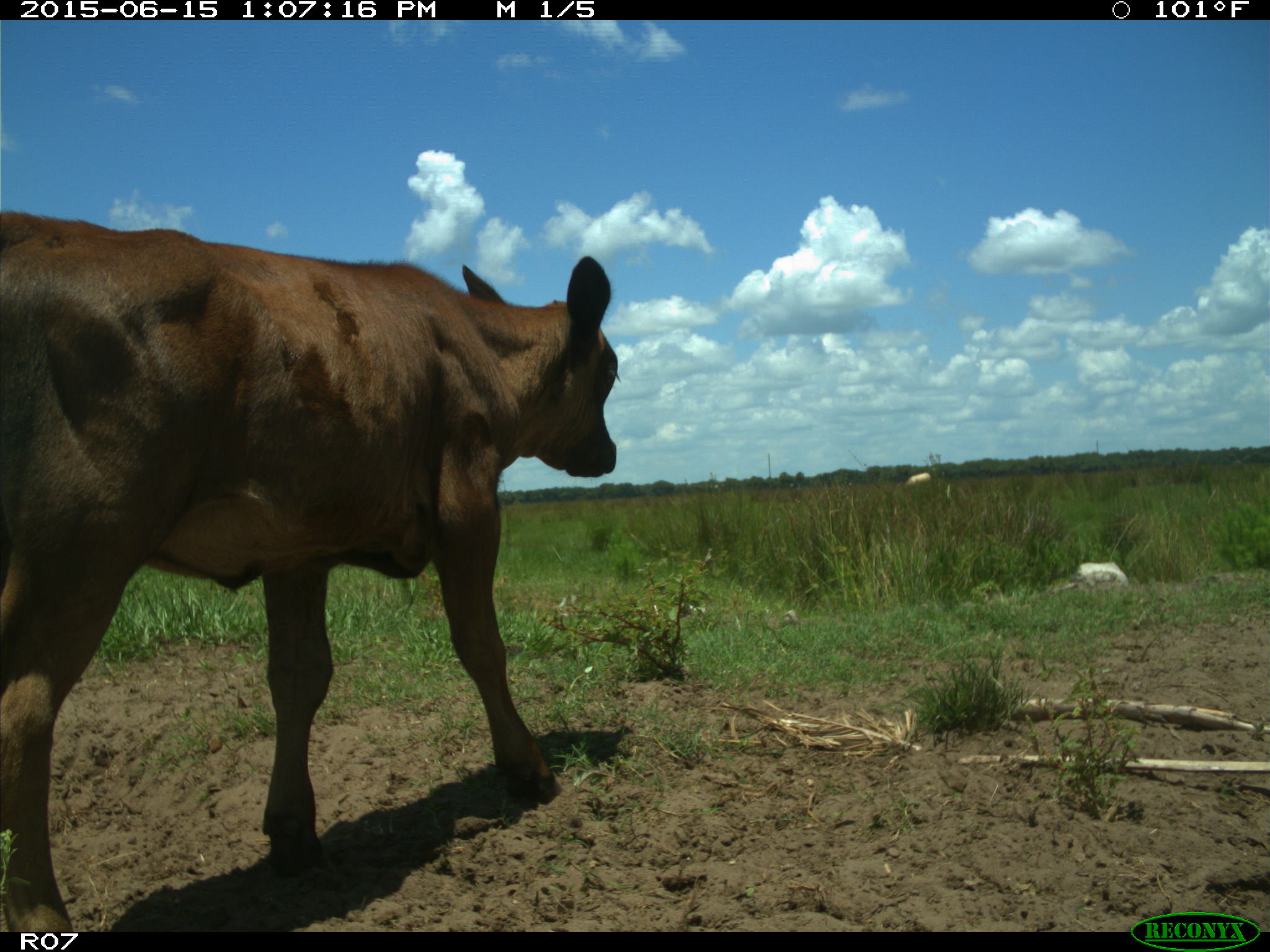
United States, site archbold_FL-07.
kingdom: Animalia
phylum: Chordata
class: Mammalia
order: Artiodactyla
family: Bovidae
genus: Bos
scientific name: Bos taurus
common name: domestic cow